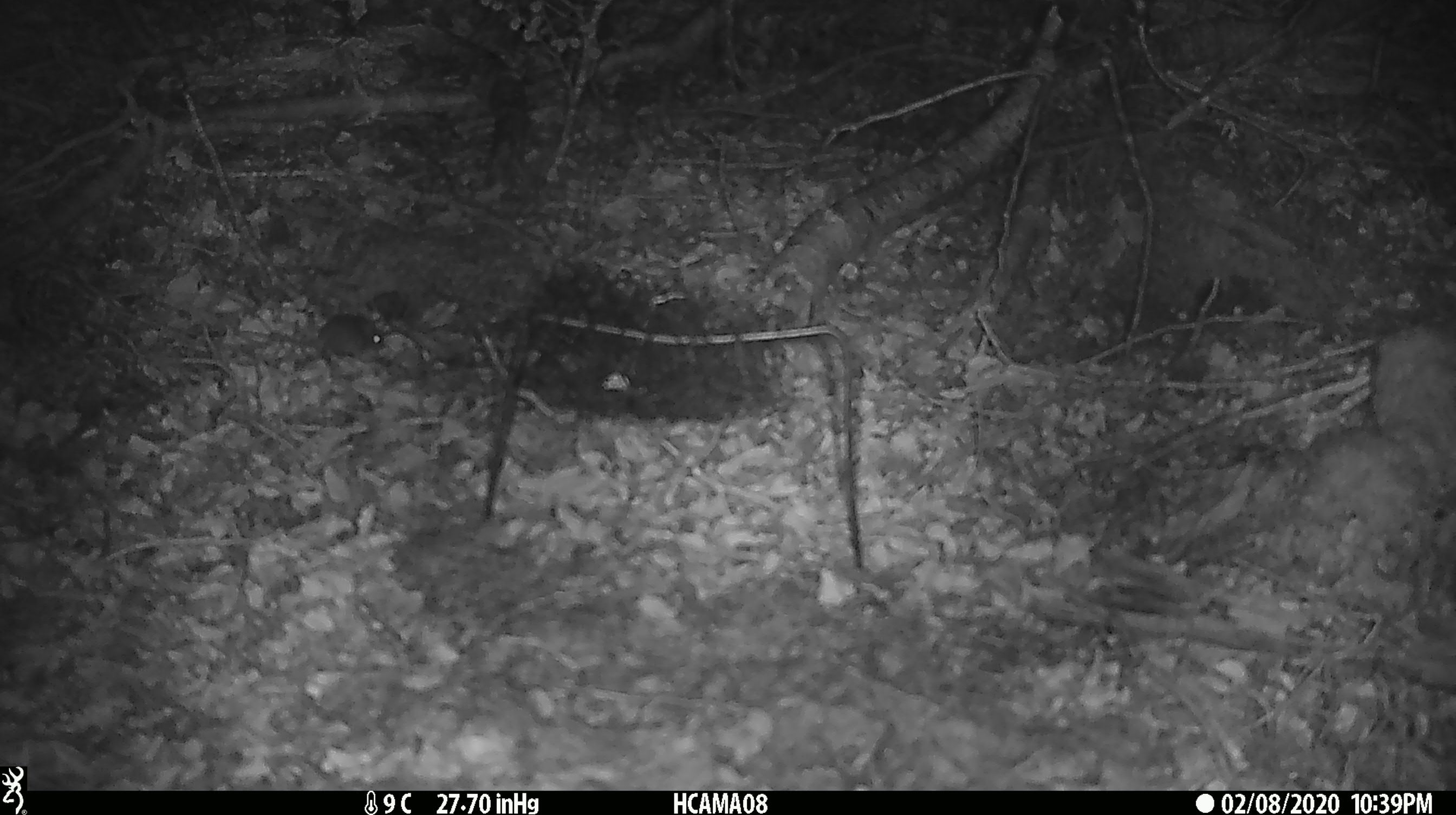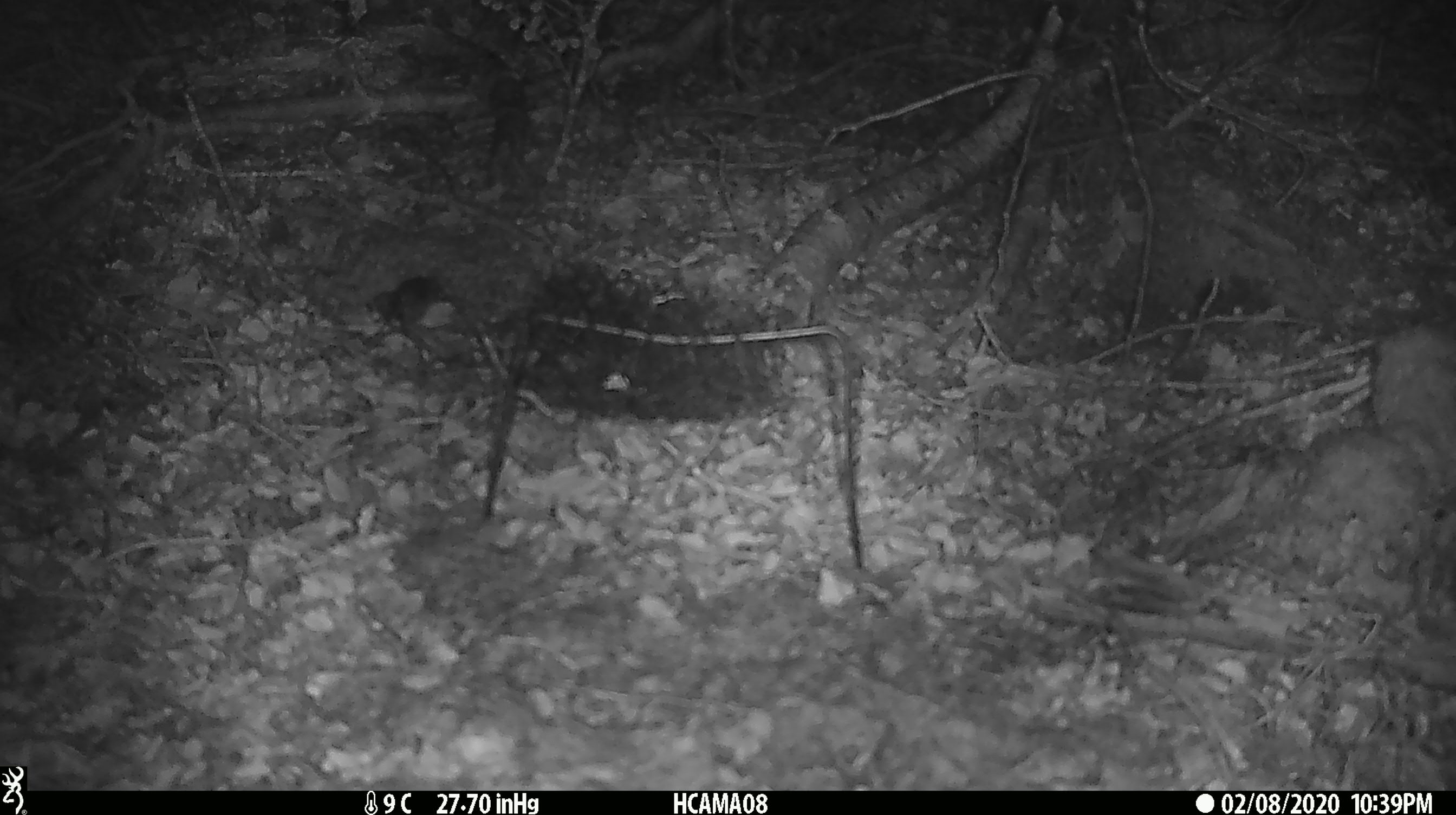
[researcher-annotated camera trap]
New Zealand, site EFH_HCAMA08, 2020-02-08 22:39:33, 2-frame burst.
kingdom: Animalia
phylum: Chordata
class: Mammalia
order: Rodentia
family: Muridae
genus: Mus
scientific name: Mus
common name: mouse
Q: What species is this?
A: Mouse (Mus).